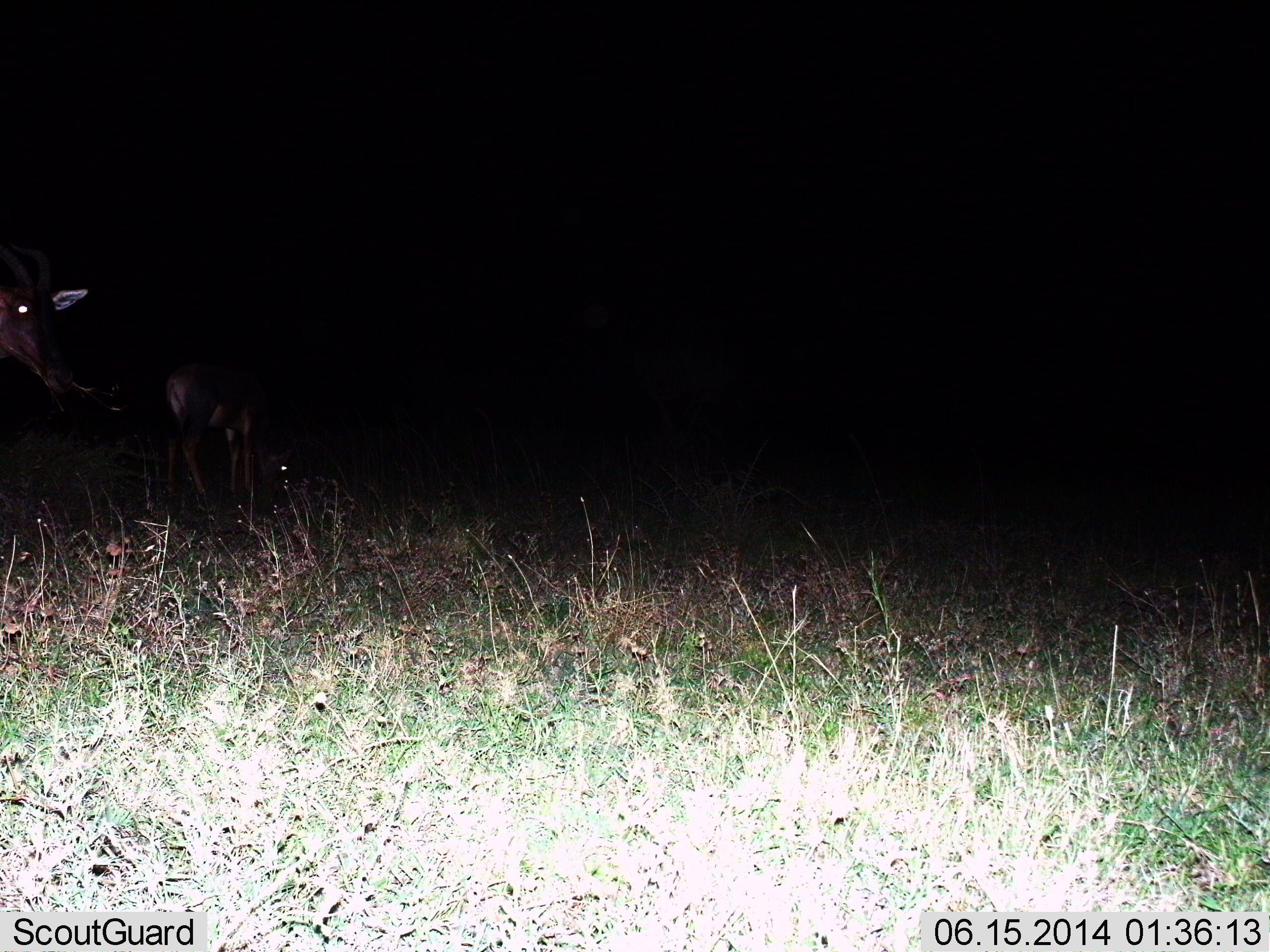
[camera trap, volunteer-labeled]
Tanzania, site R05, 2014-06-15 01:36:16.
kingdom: Animalia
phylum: Chordata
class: Mammalia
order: Artiodactyla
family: Bovidae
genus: Damaliscus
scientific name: Damaliscus lunatus jimela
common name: topi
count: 2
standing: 75%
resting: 0%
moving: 12%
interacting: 0%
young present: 38%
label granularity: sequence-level